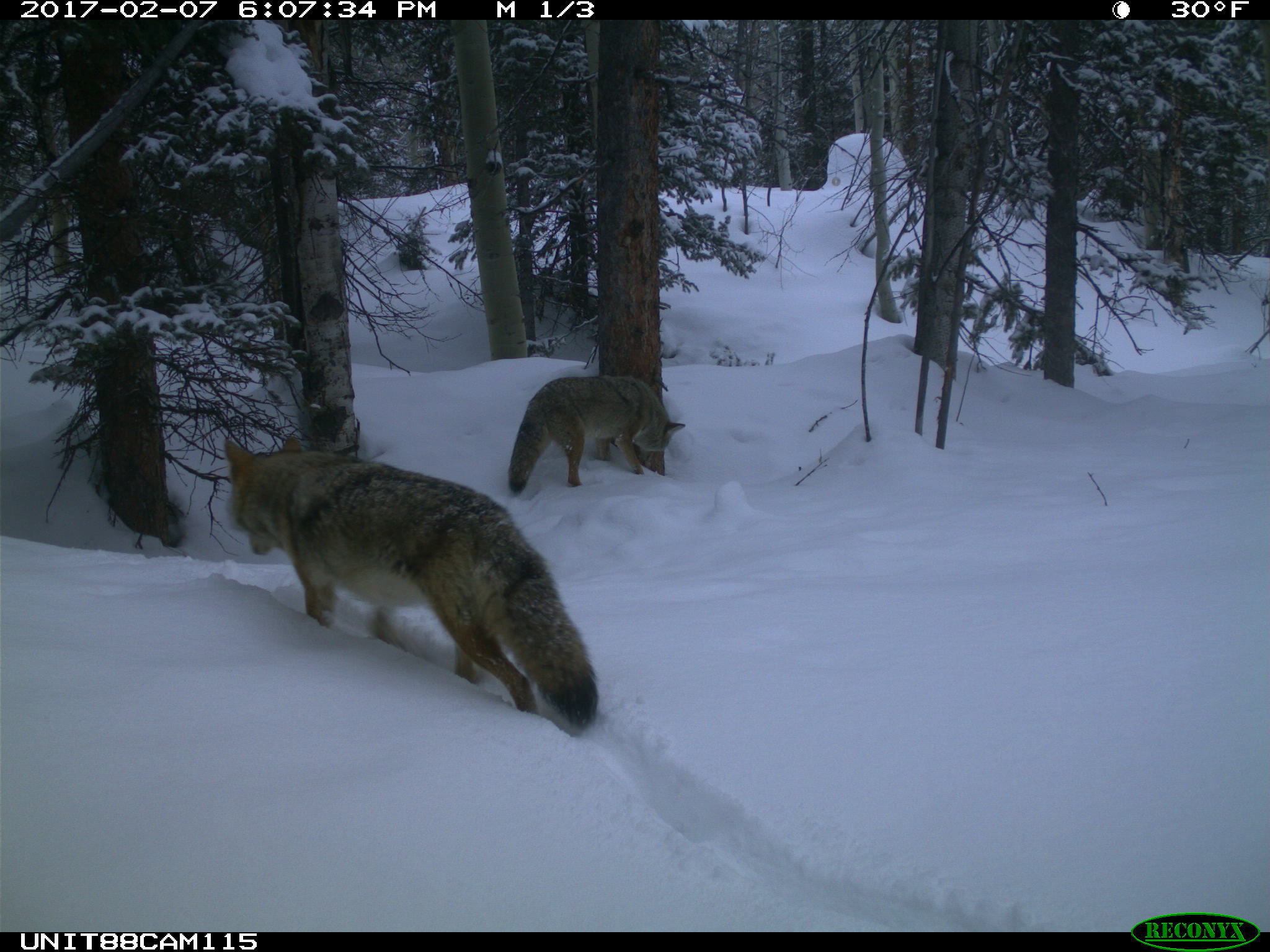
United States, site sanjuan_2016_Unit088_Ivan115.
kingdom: Animalia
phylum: Chordata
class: Mammalia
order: Carnivora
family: Canidae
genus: Canis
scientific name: Canis latrans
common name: coyote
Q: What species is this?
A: Canis latrans (coyote).